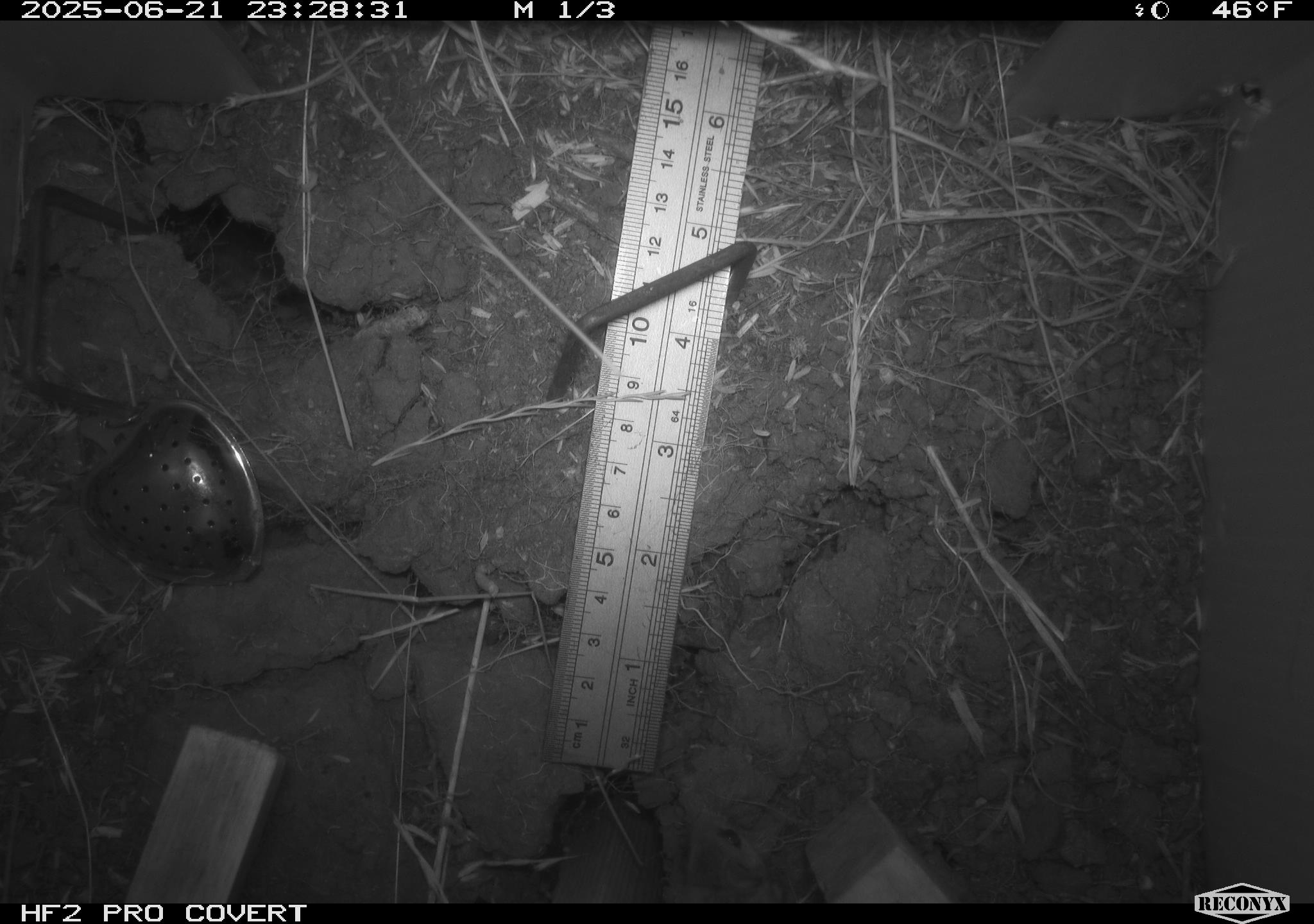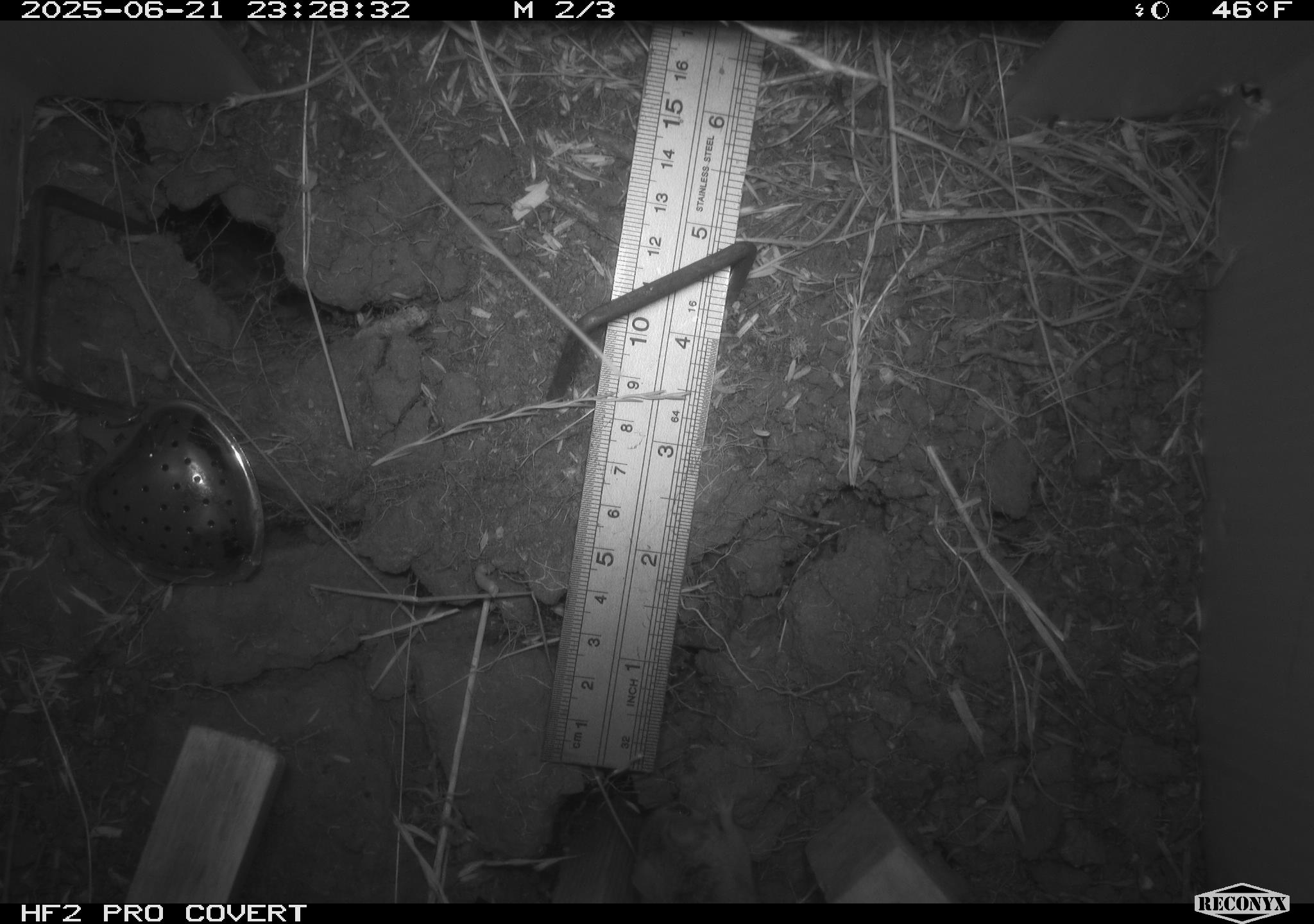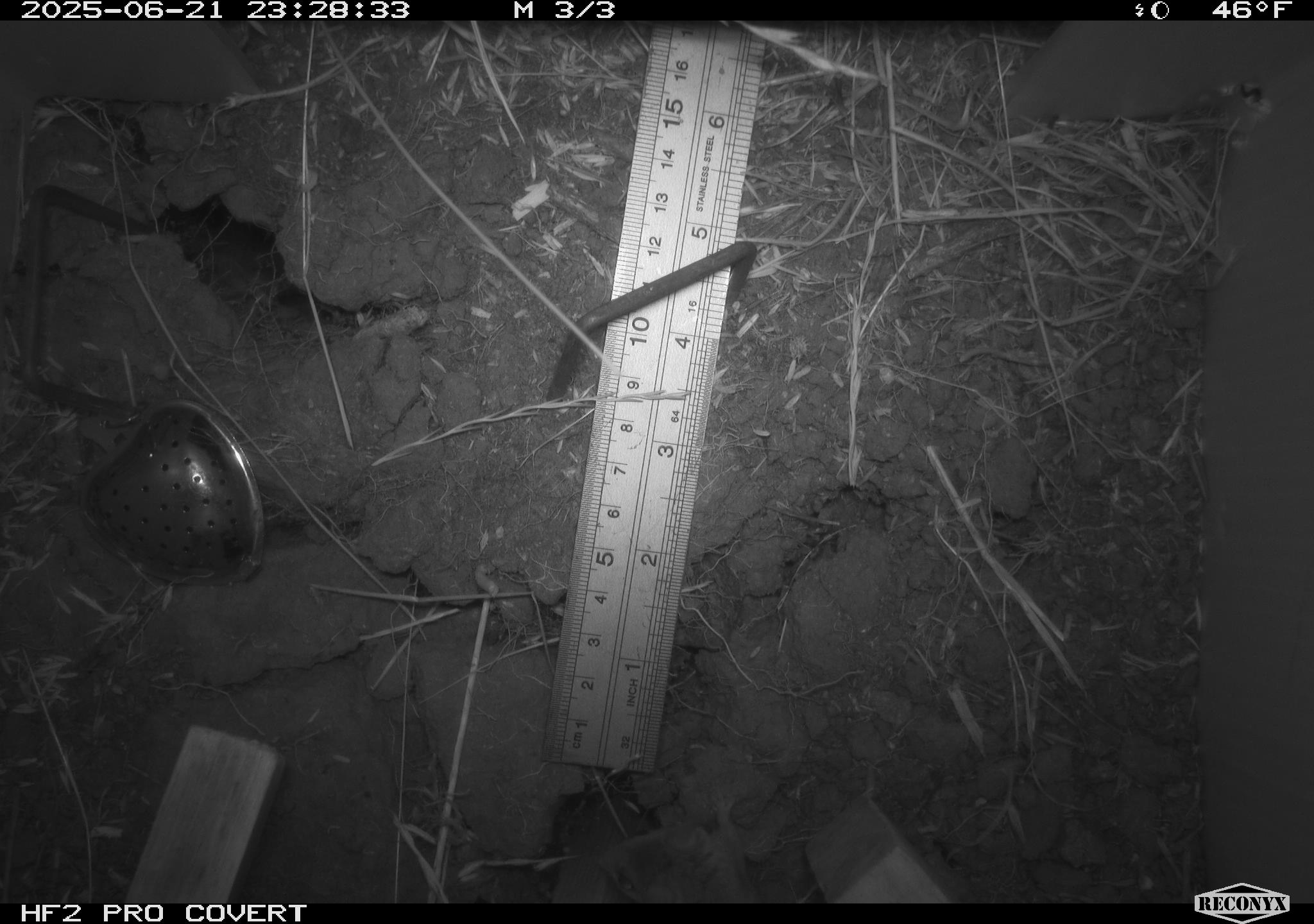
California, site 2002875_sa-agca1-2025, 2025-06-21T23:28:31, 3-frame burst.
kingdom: Animalia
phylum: Chordata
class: Mammalia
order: Rodentia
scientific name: Rodentia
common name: mouse species